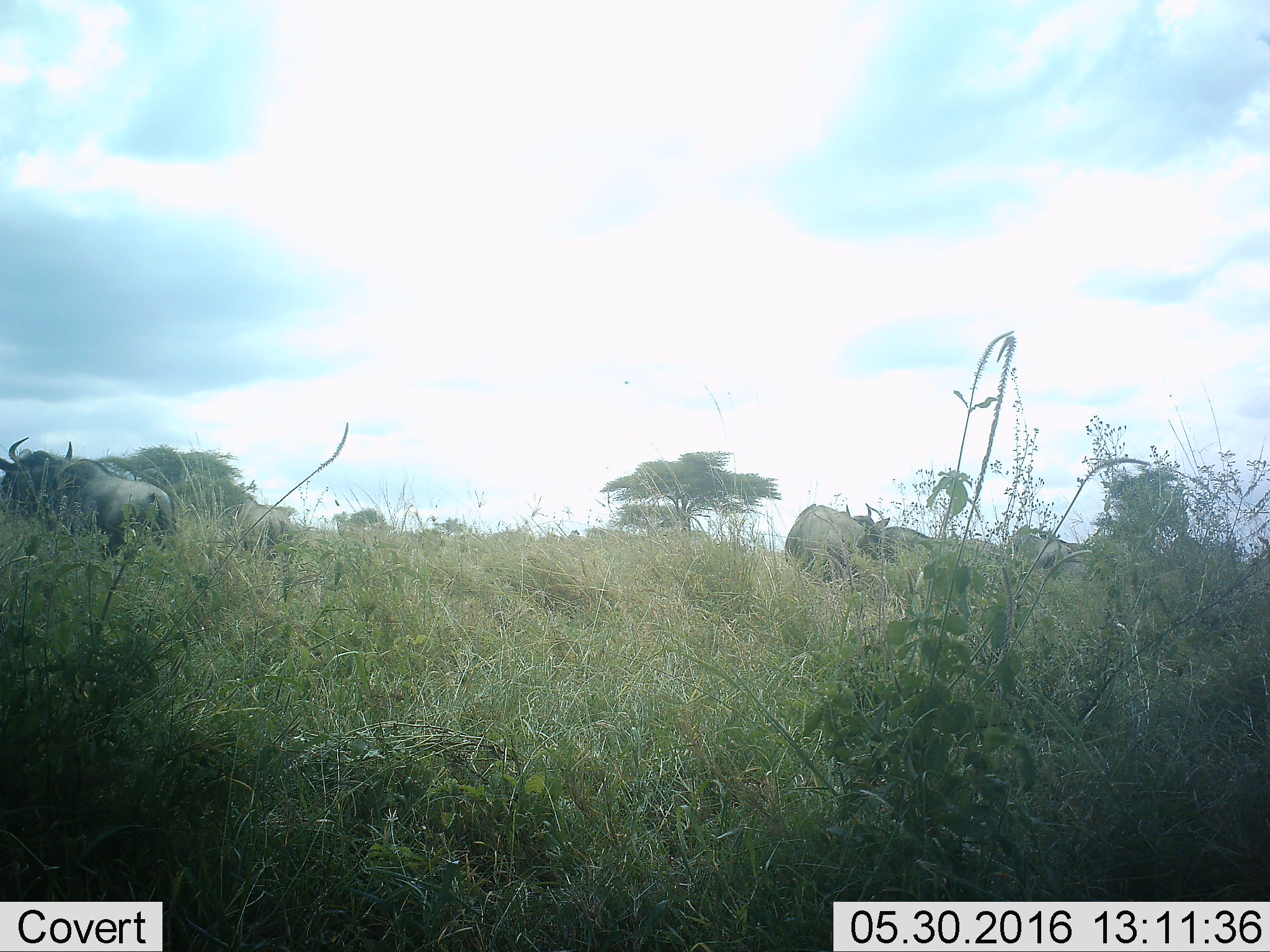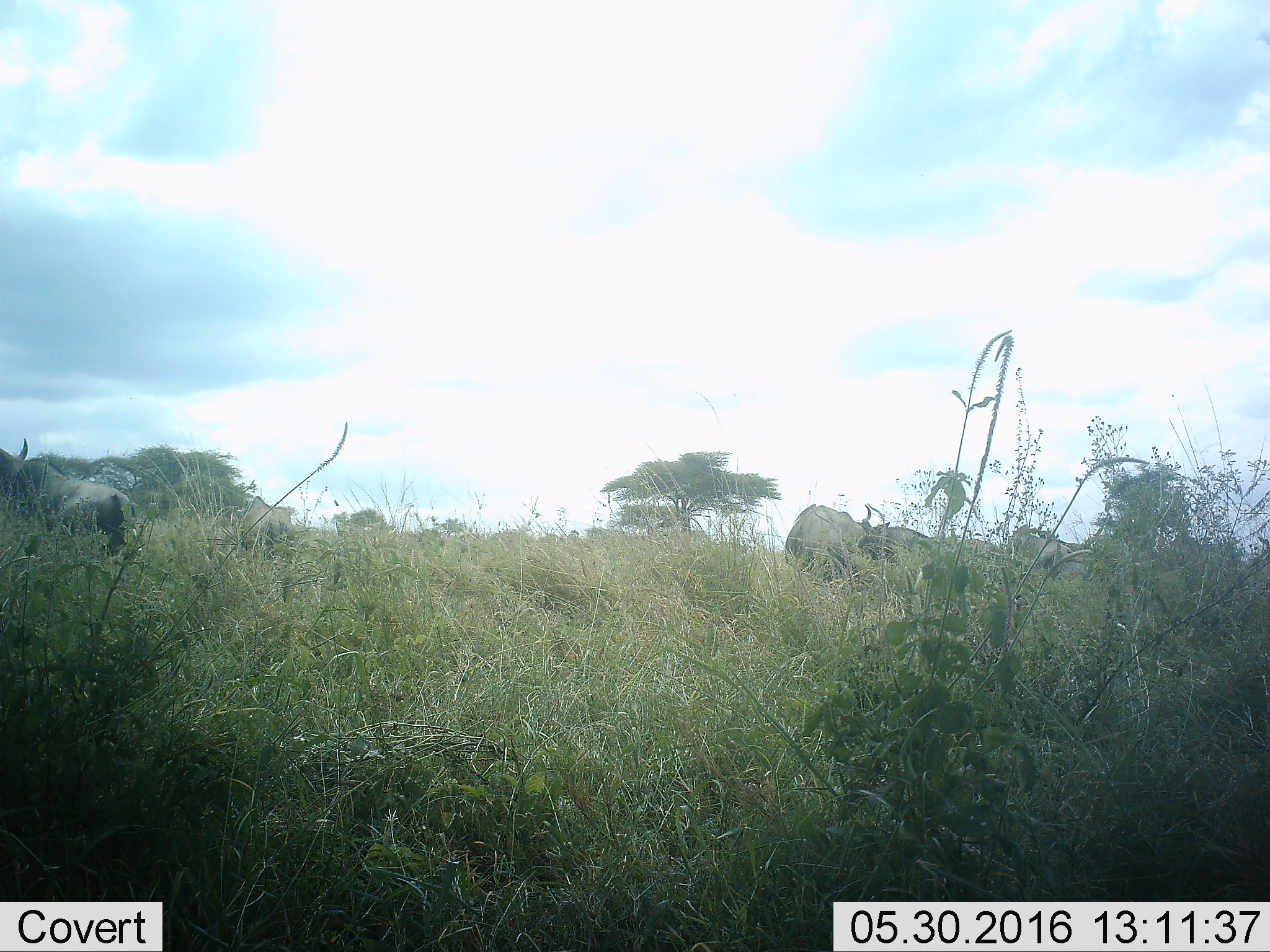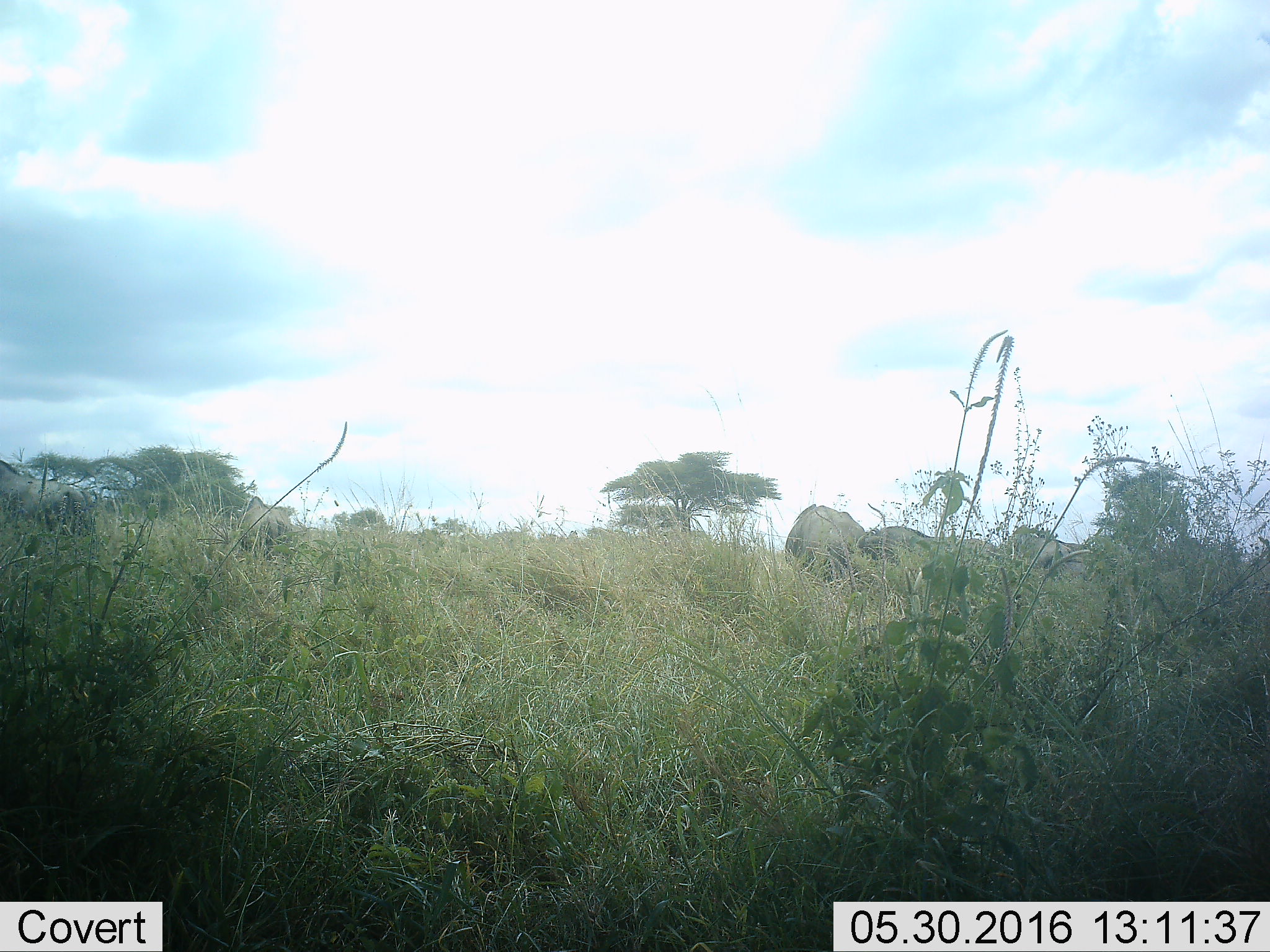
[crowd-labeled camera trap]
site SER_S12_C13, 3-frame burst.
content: unidentified animal